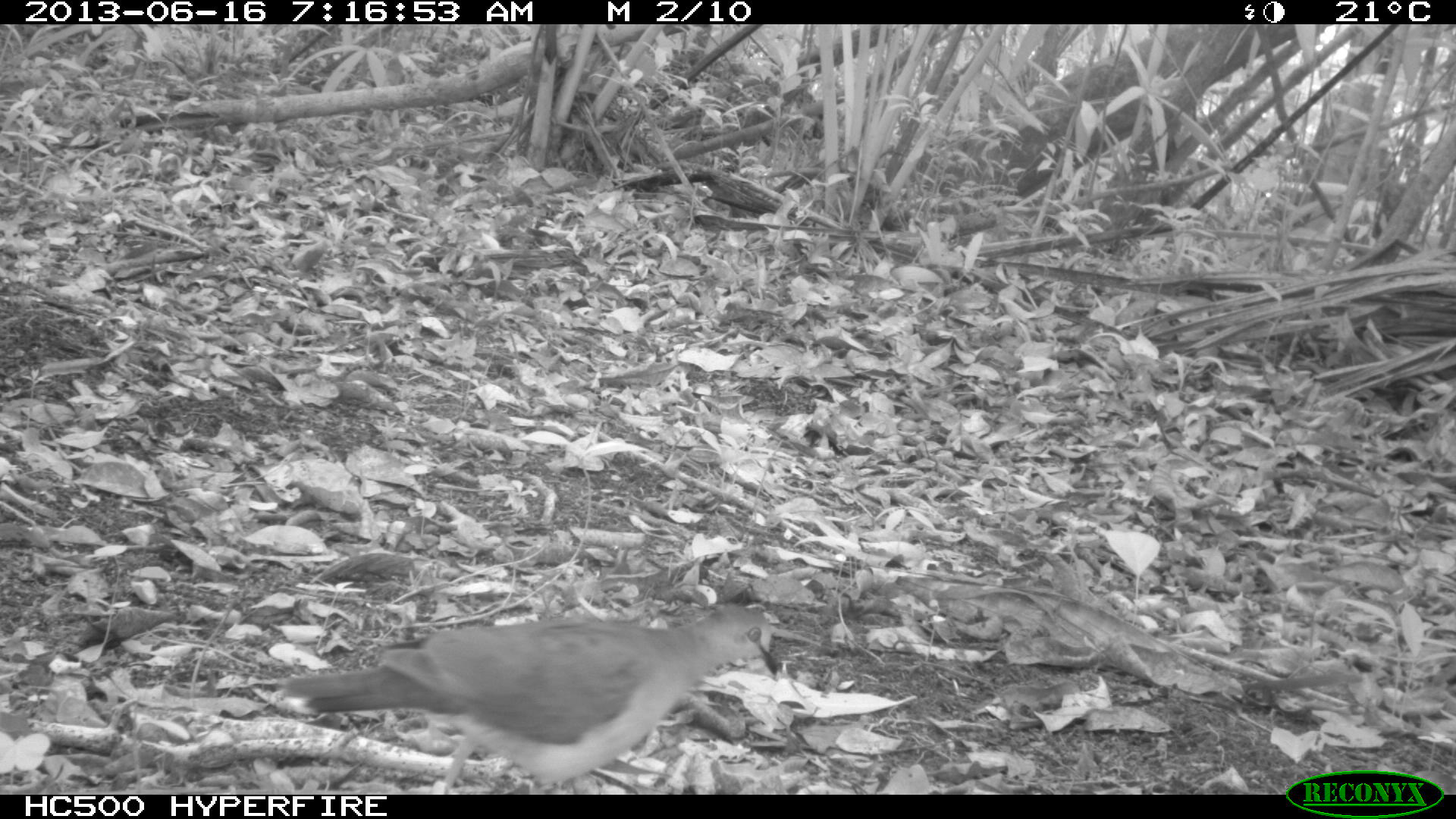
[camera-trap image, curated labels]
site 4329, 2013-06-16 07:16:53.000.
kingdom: Animalia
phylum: Chordata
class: Aves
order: Columbiformes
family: Columbidae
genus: Leptotila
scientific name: Leptotila plumbeiceps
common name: gray-headed dove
Leptotila plumbeiceps (gray-headed dove), count 1.